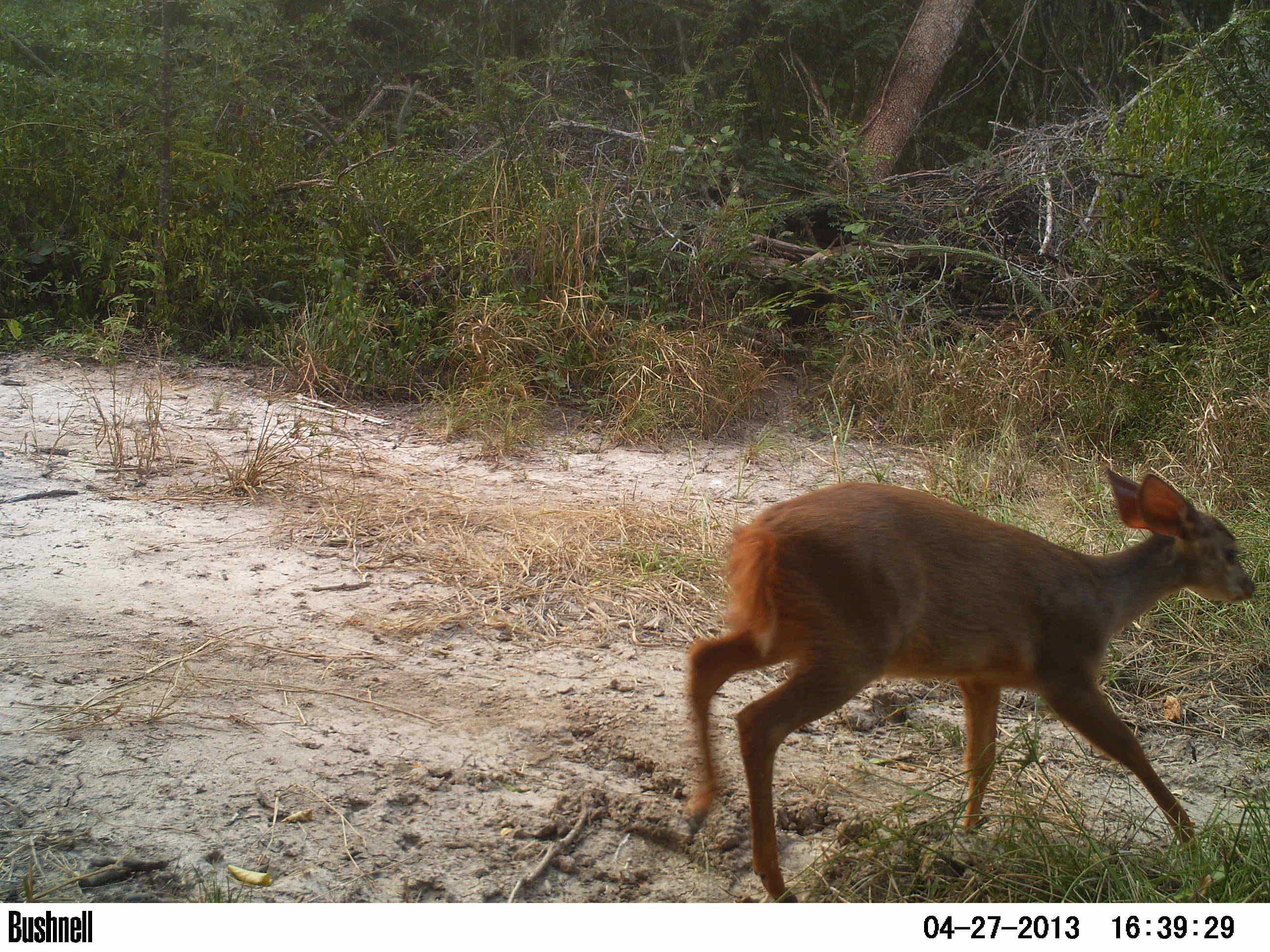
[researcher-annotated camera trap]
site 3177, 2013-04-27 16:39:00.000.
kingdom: Animalia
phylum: Chordata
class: Mammalia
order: Artiodactyla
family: Cervidae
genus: Mazama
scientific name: Mazama gouazoubira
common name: gray brocket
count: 1